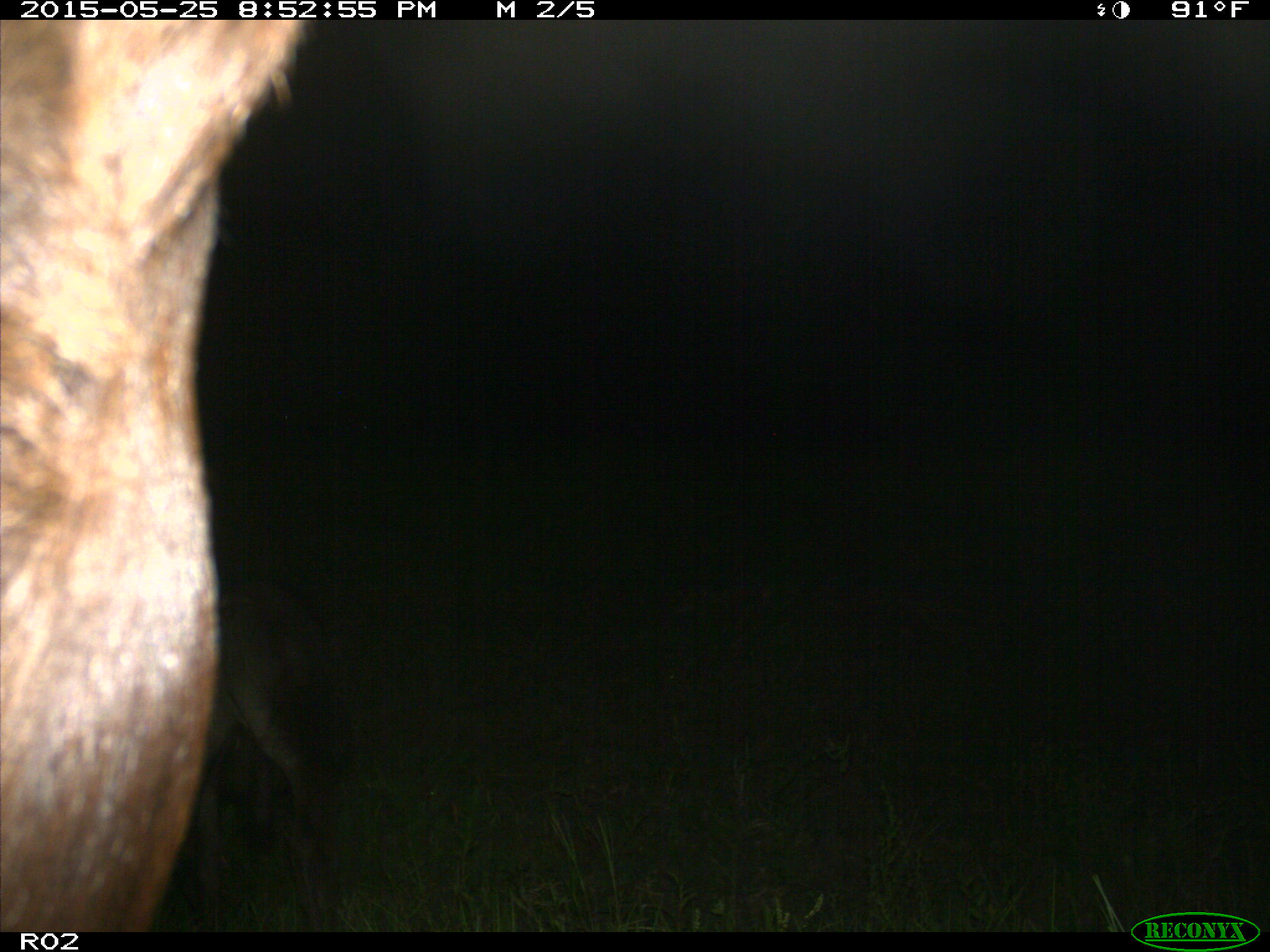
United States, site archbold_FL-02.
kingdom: Animalia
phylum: Chordata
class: Mammalia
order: Artiodactyla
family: Bovidae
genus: Bos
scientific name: Bos taurus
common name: domestic cow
Bos taurus (domestic cow).